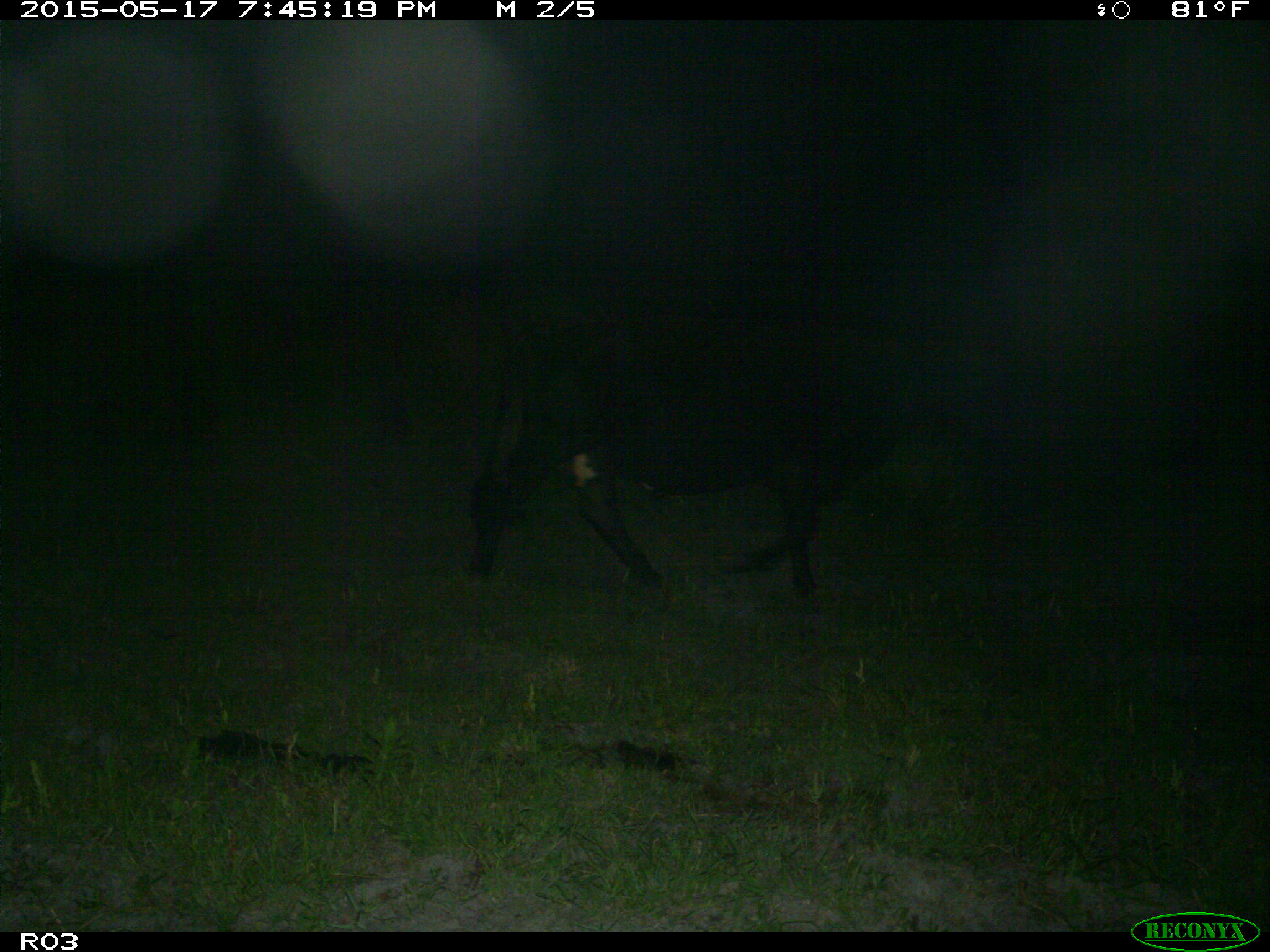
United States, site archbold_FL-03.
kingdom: Animalia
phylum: Chordata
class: Mammalia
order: Artiodactyla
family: Bovidae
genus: Bos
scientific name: Bos taurus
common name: domestic cow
Bos taurus (domestic cow).